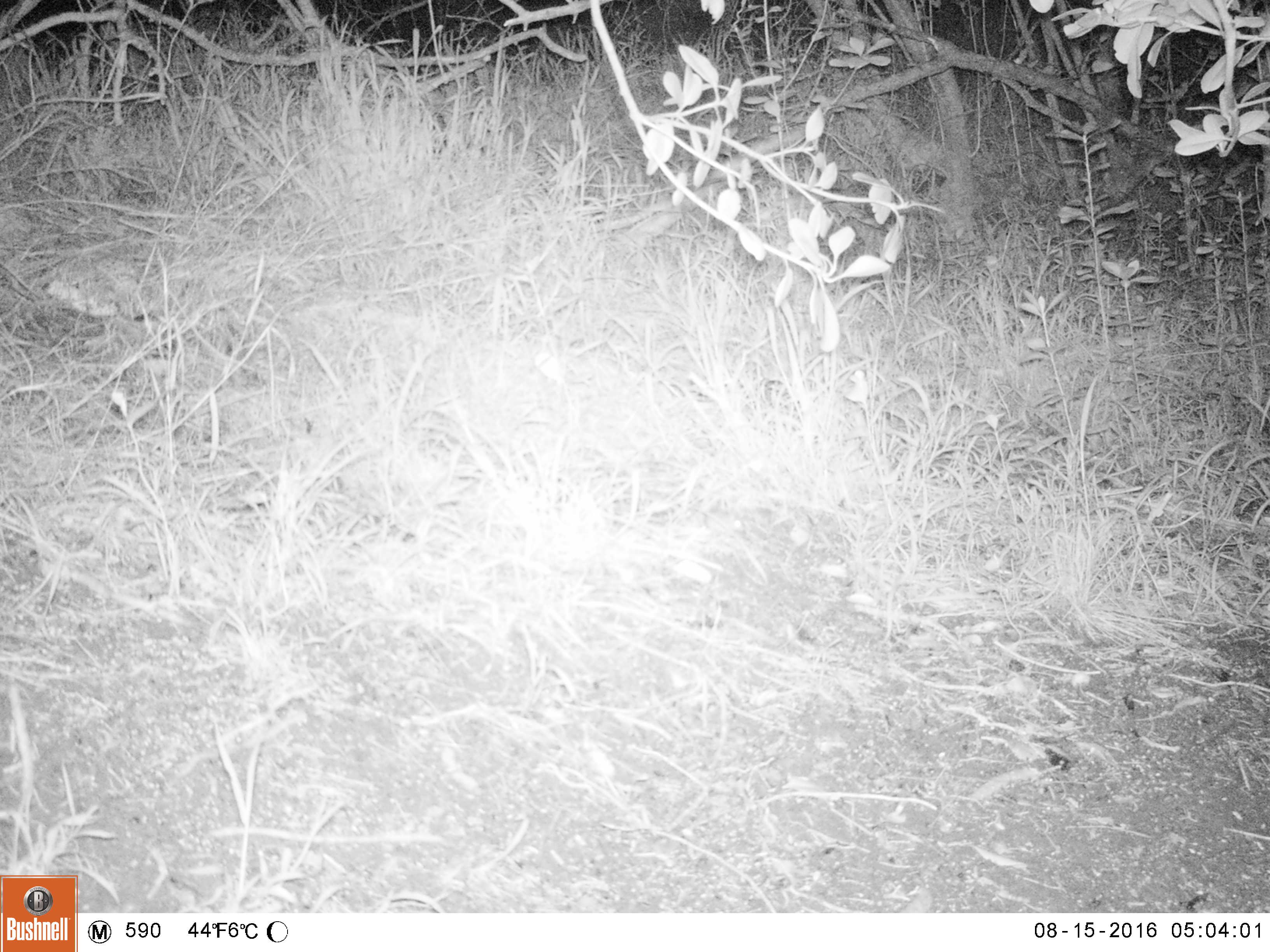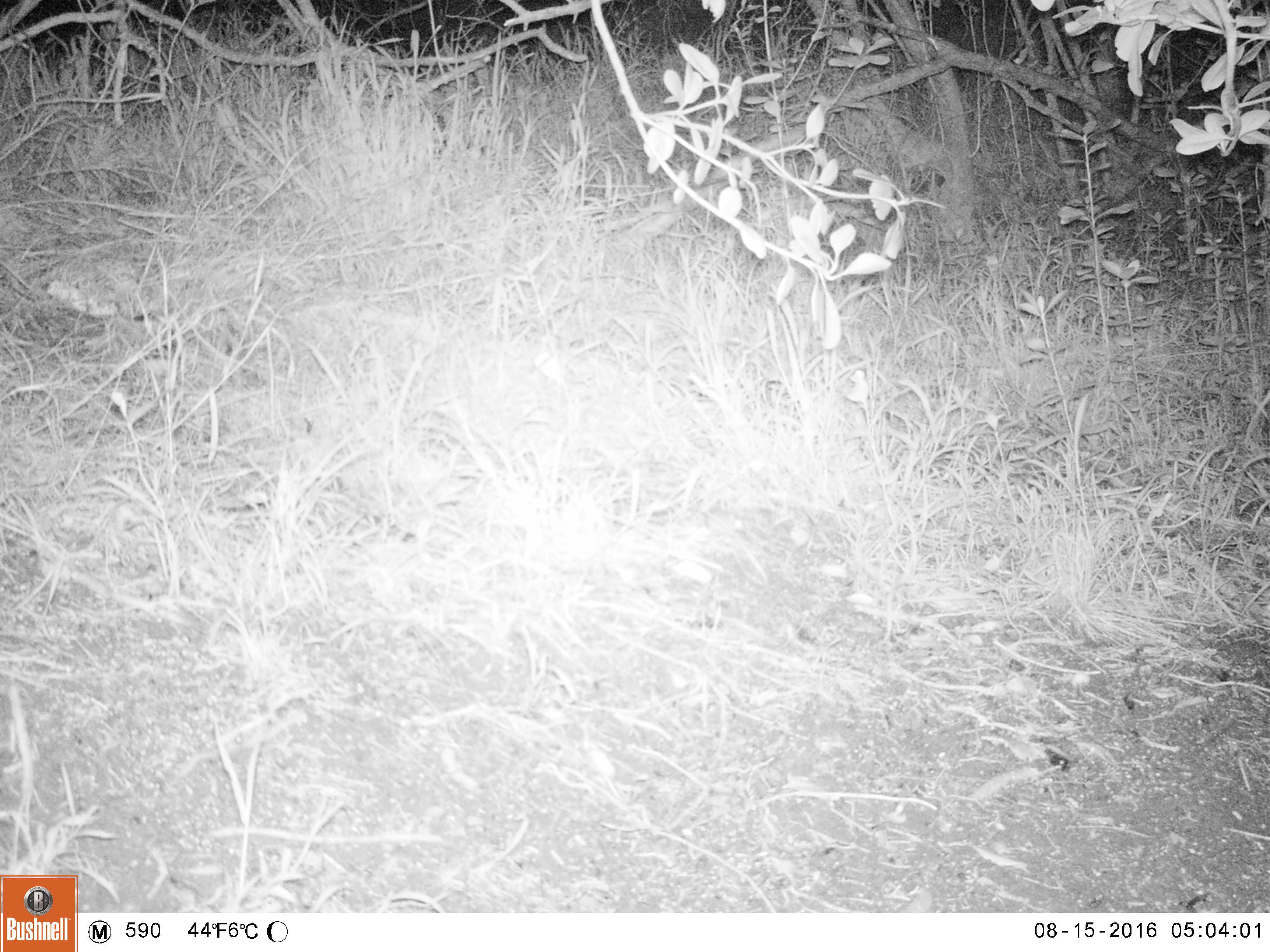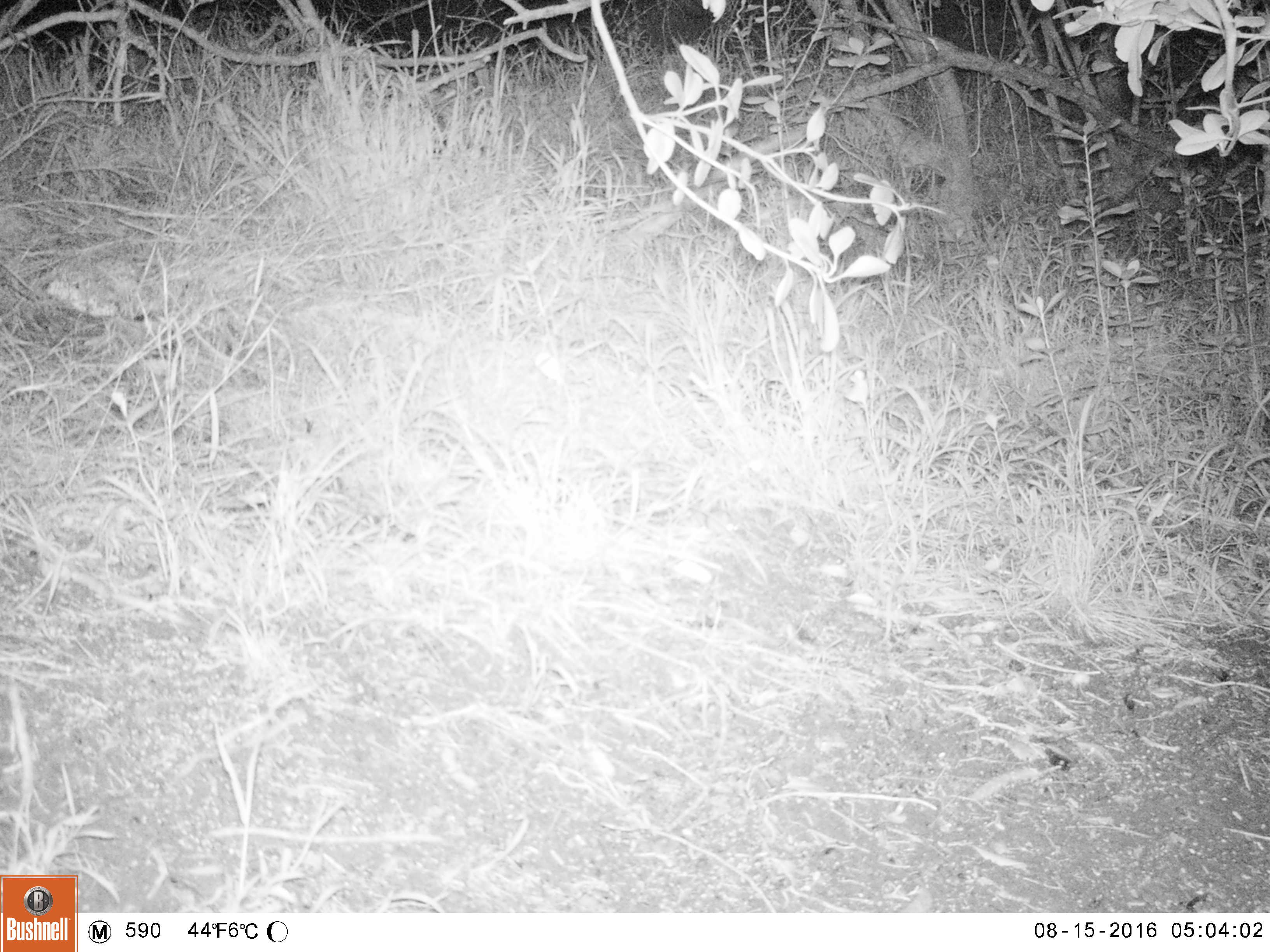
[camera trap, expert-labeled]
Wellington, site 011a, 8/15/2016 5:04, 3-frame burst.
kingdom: Animalia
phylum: Chordata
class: Mammalia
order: Rodentia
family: Muridae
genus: Mus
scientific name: Mus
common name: mouse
Mouse (Mus).